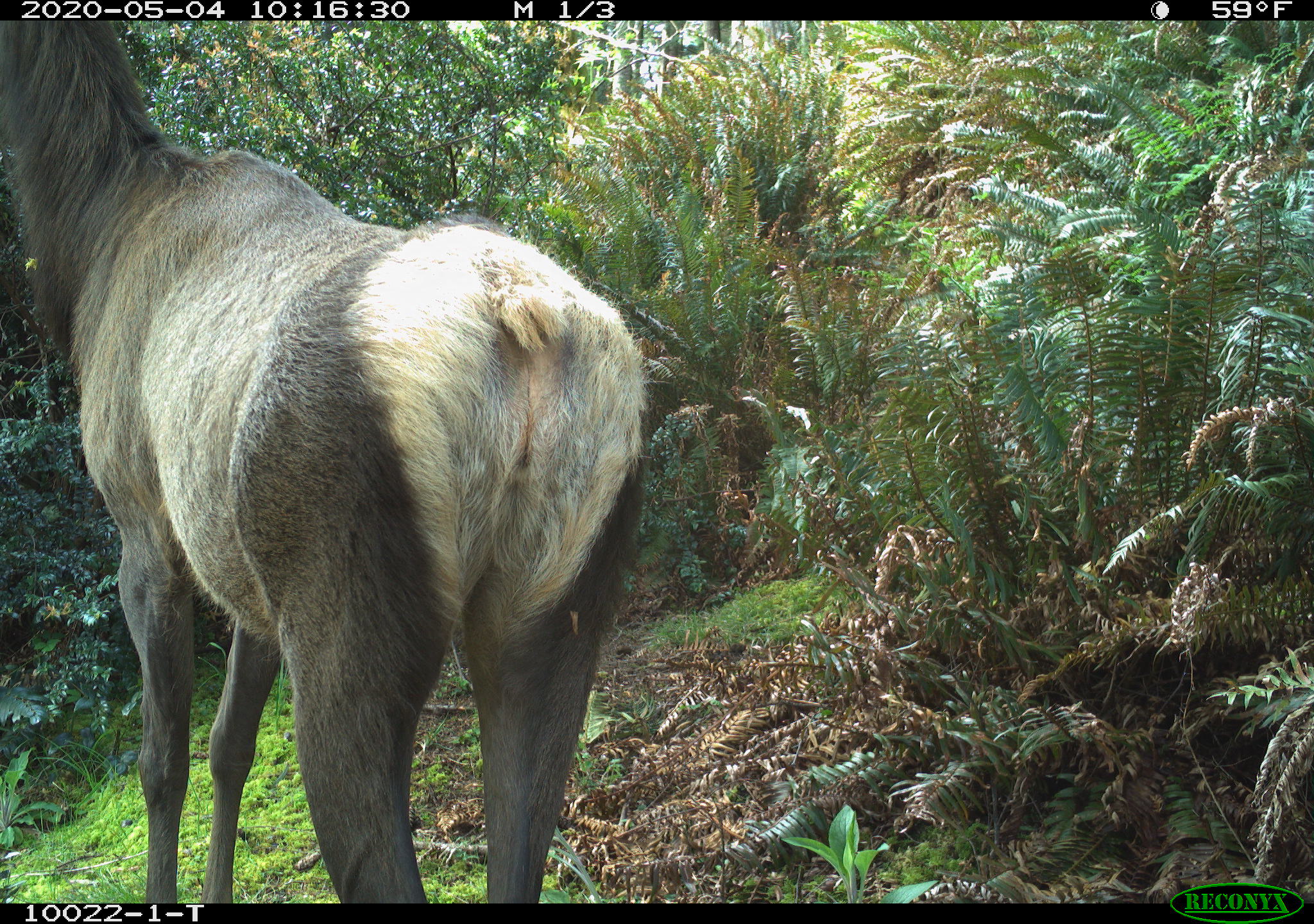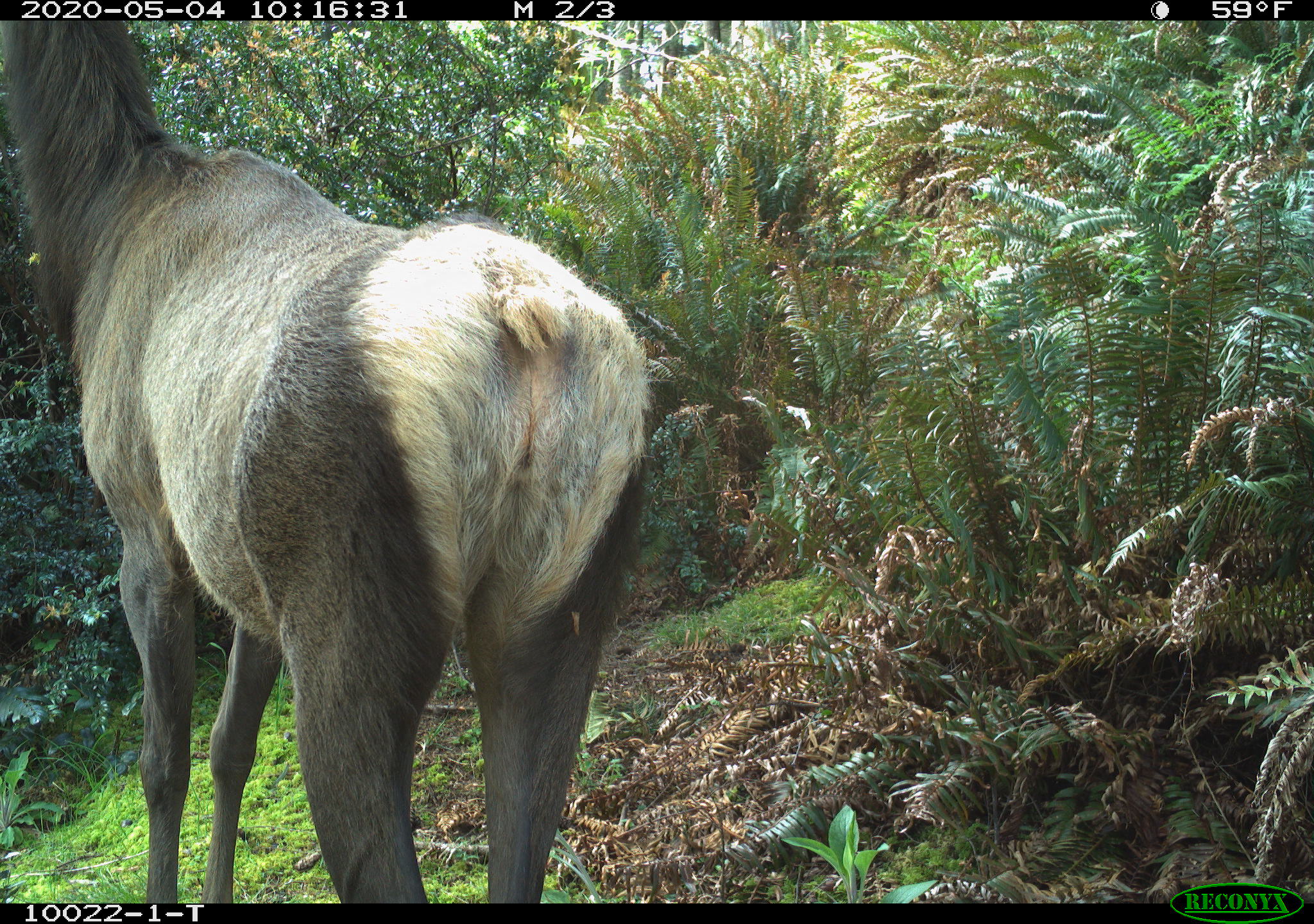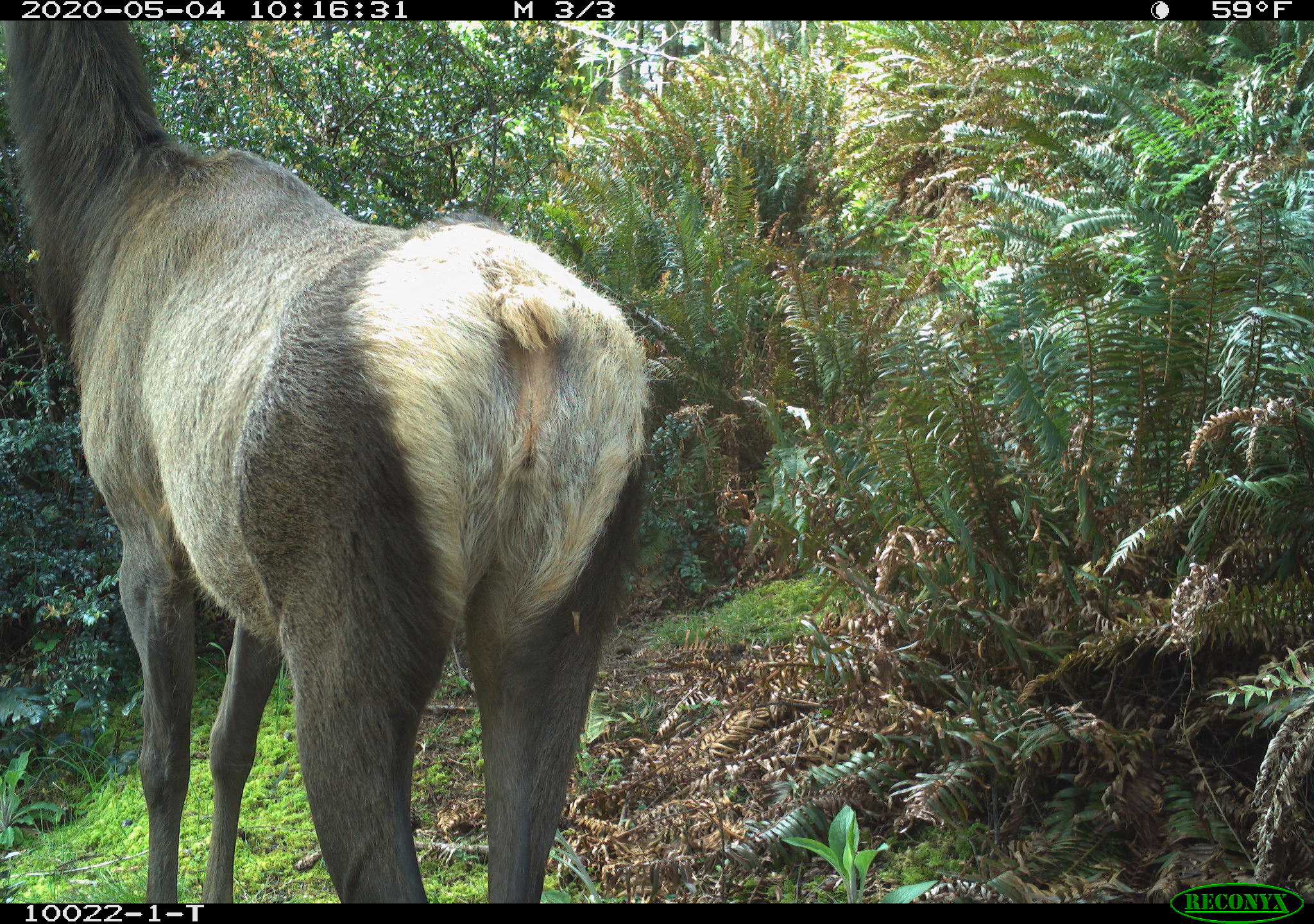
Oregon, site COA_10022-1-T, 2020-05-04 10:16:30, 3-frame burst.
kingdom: Animalia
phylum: Chordata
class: Mammalia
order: Artiodactyla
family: Cervidae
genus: Cervus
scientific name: Cervus canadensis roosevelti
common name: roosevelt elk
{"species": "roosevelt elk (Cervus canadensis roosevelti)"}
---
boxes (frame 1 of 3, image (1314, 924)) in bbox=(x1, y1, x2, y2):
roosevelt elk: bbox=(5, 22, 657, 897)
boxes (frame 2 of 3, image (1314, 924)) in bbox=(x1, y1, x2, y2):
roosevelt elk: bbox=(0, 24, 663, 888)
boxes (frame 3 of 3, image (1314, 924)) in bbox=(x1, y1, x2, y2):
roosevelt elk: bbox=(5, 33, 663, 895)